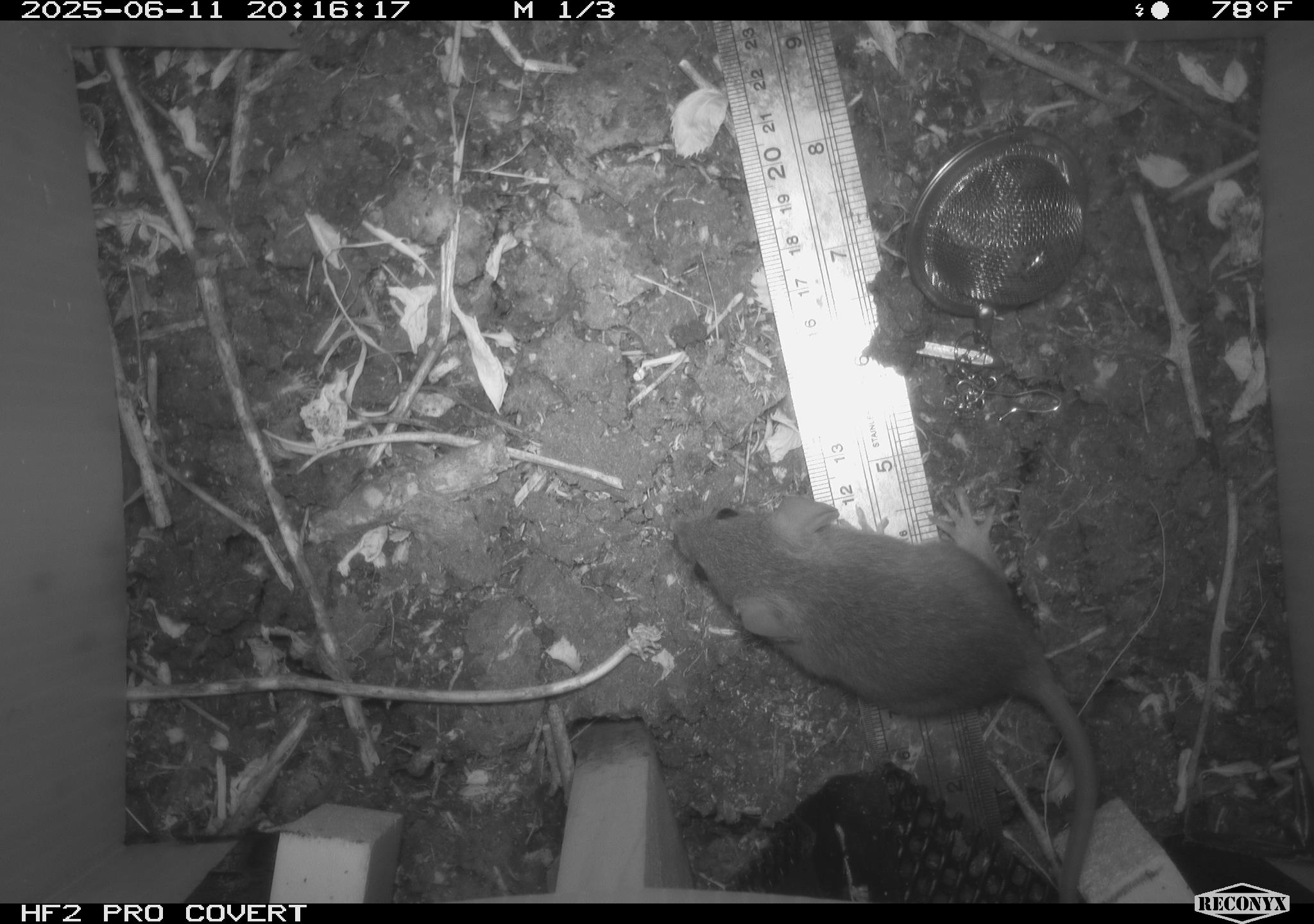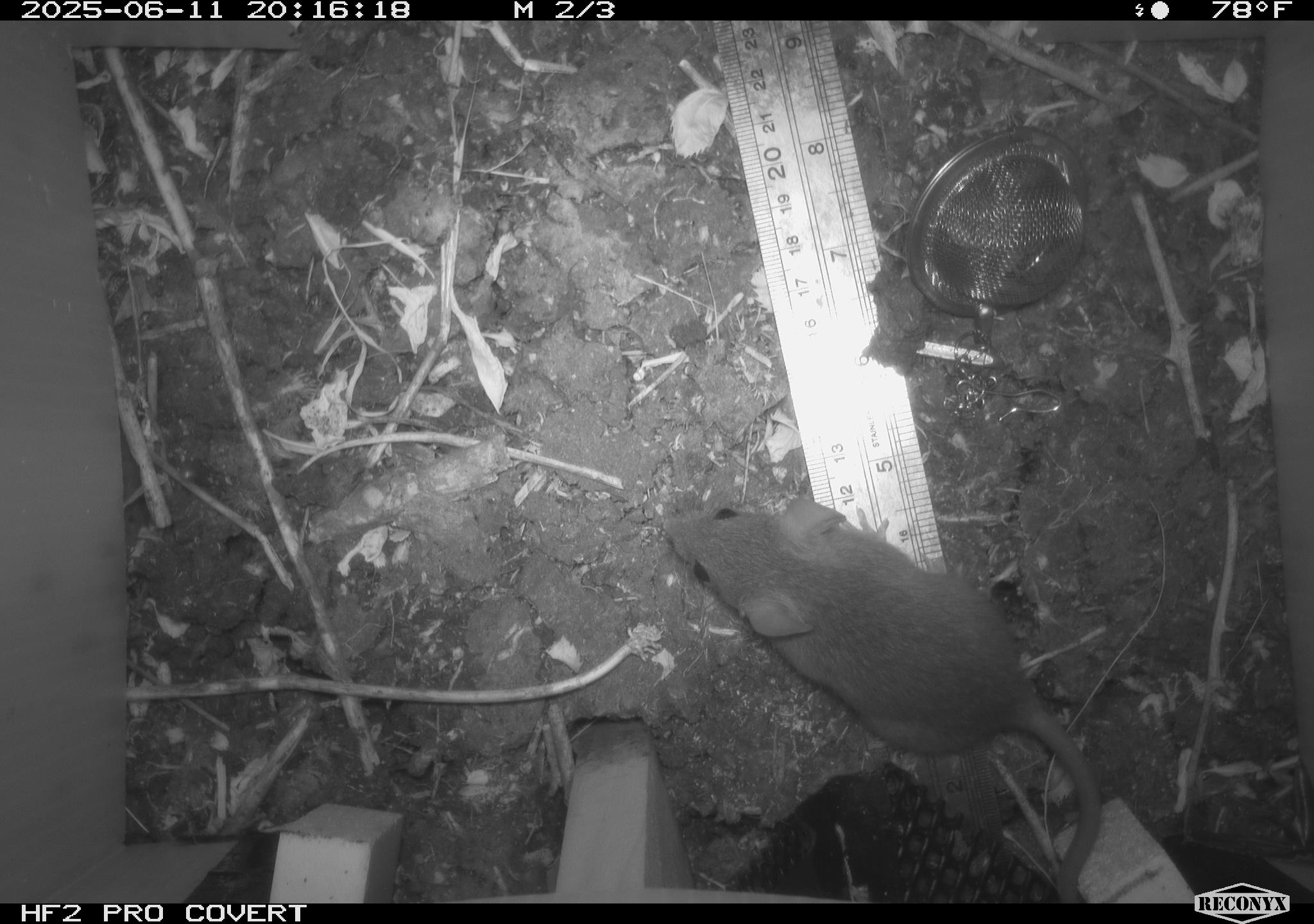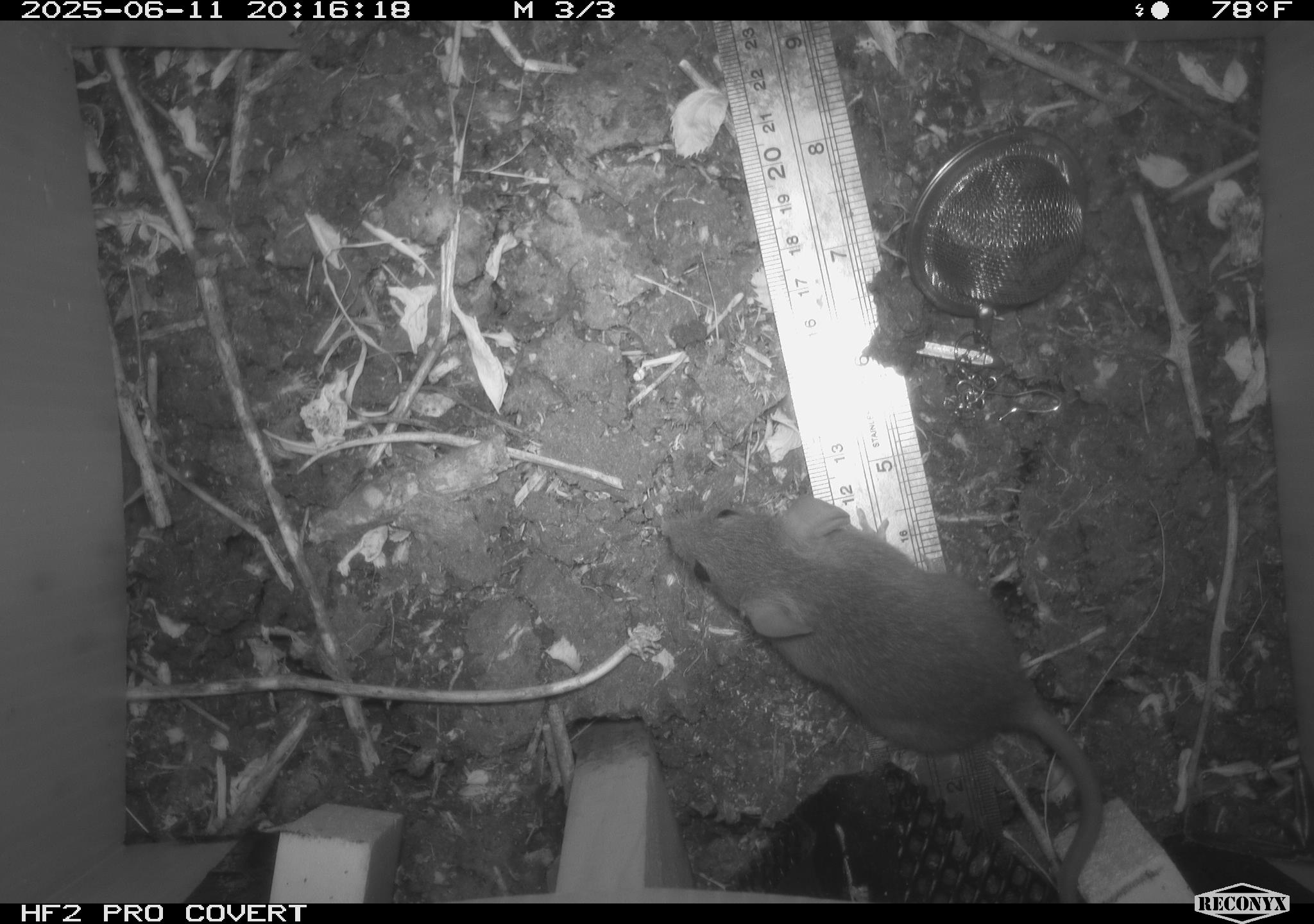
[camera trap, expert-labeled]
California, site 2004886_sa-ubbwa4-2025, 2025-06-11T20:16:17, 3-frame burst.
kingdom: Animalia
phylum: Chordata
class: Mammalia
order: Rodentia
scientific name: Rodentia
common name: rodent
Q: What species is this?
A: Rodent (Rodentia).